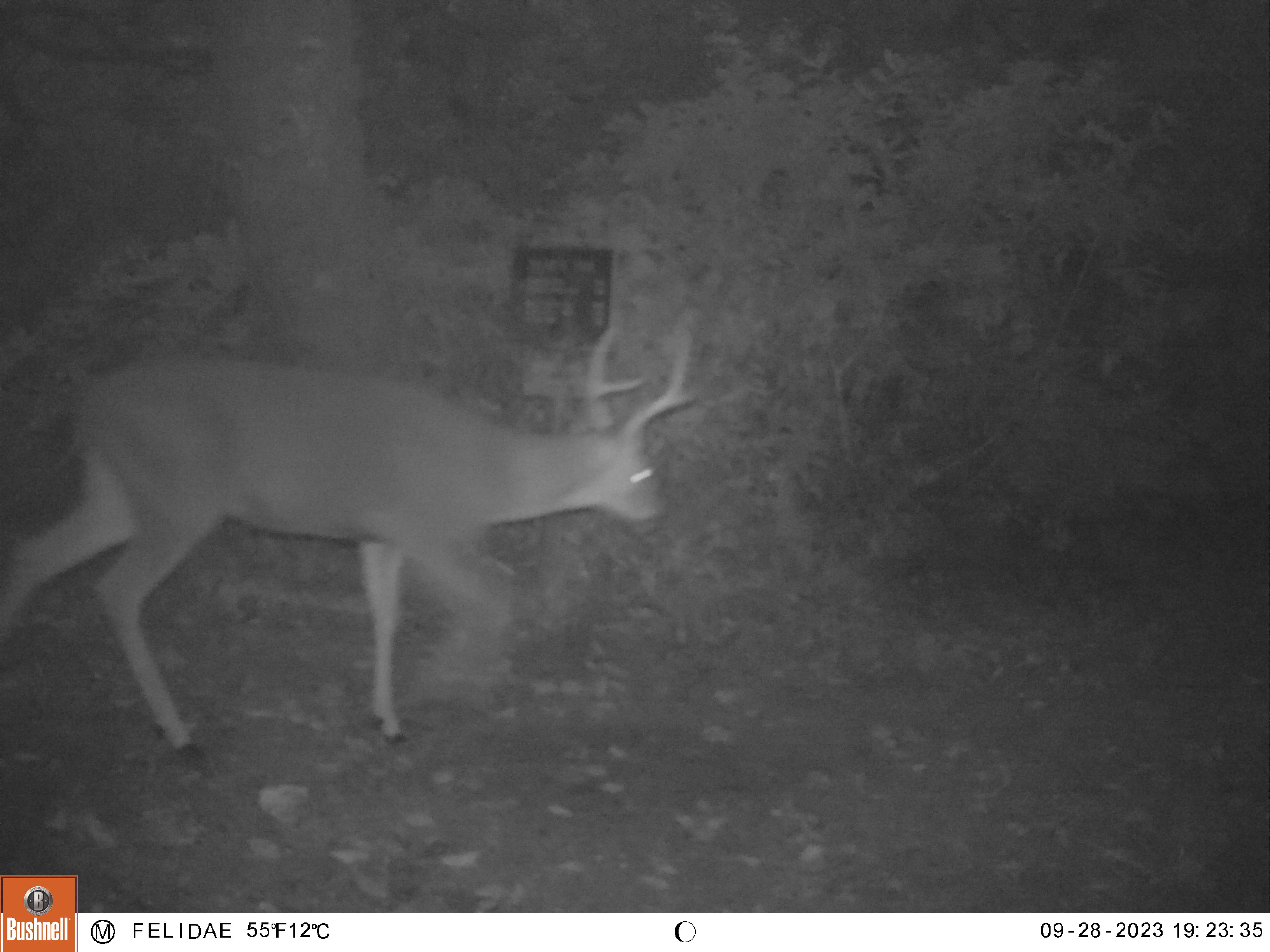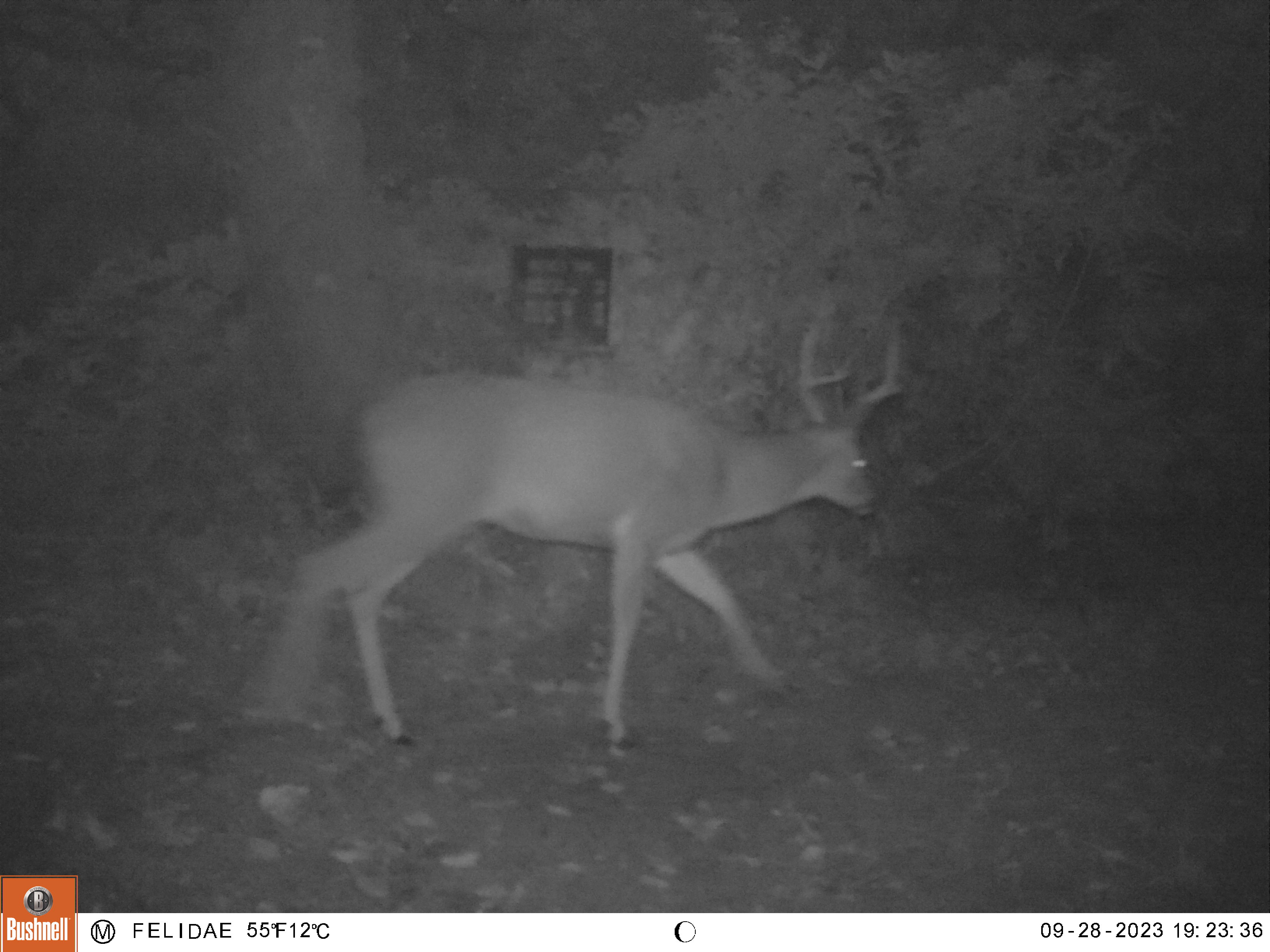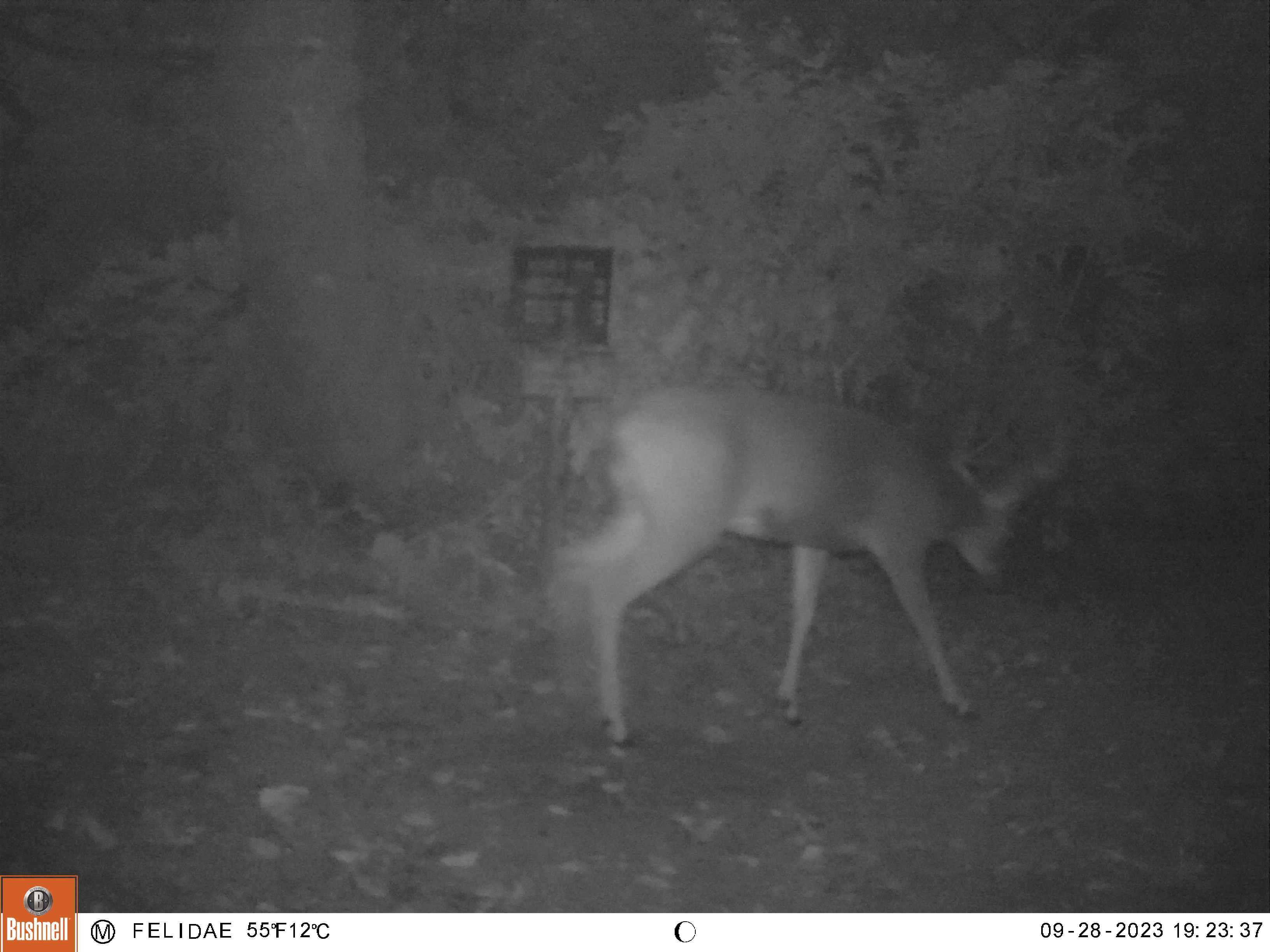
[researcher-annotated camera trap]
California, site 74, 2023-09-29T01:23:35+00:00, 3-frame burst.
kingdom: Animalia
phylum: Chordata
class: Mammalia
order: Artiodactyla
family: Cervidae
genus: Odocoileus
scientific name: Odocoileus hemionus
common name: mule deer